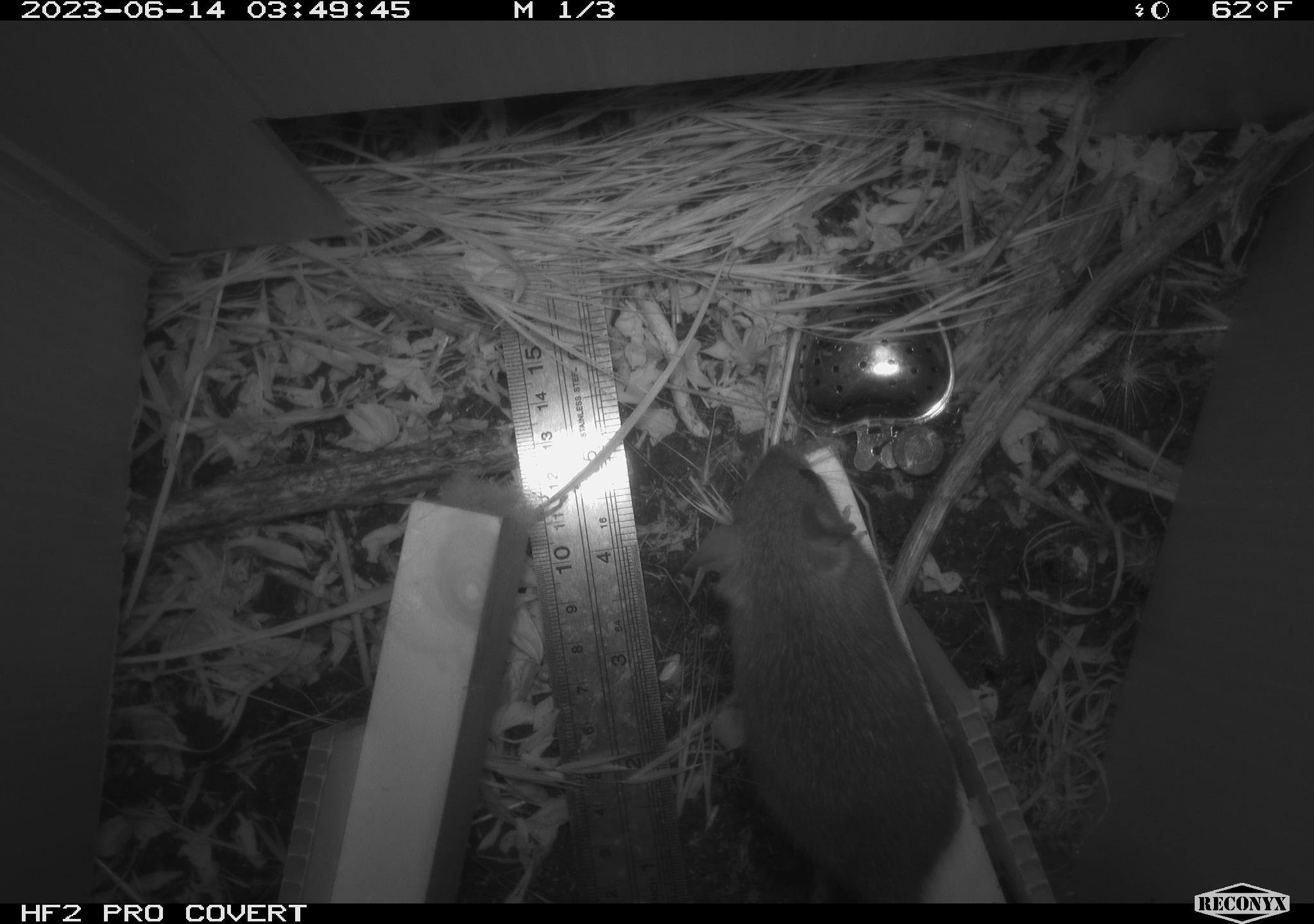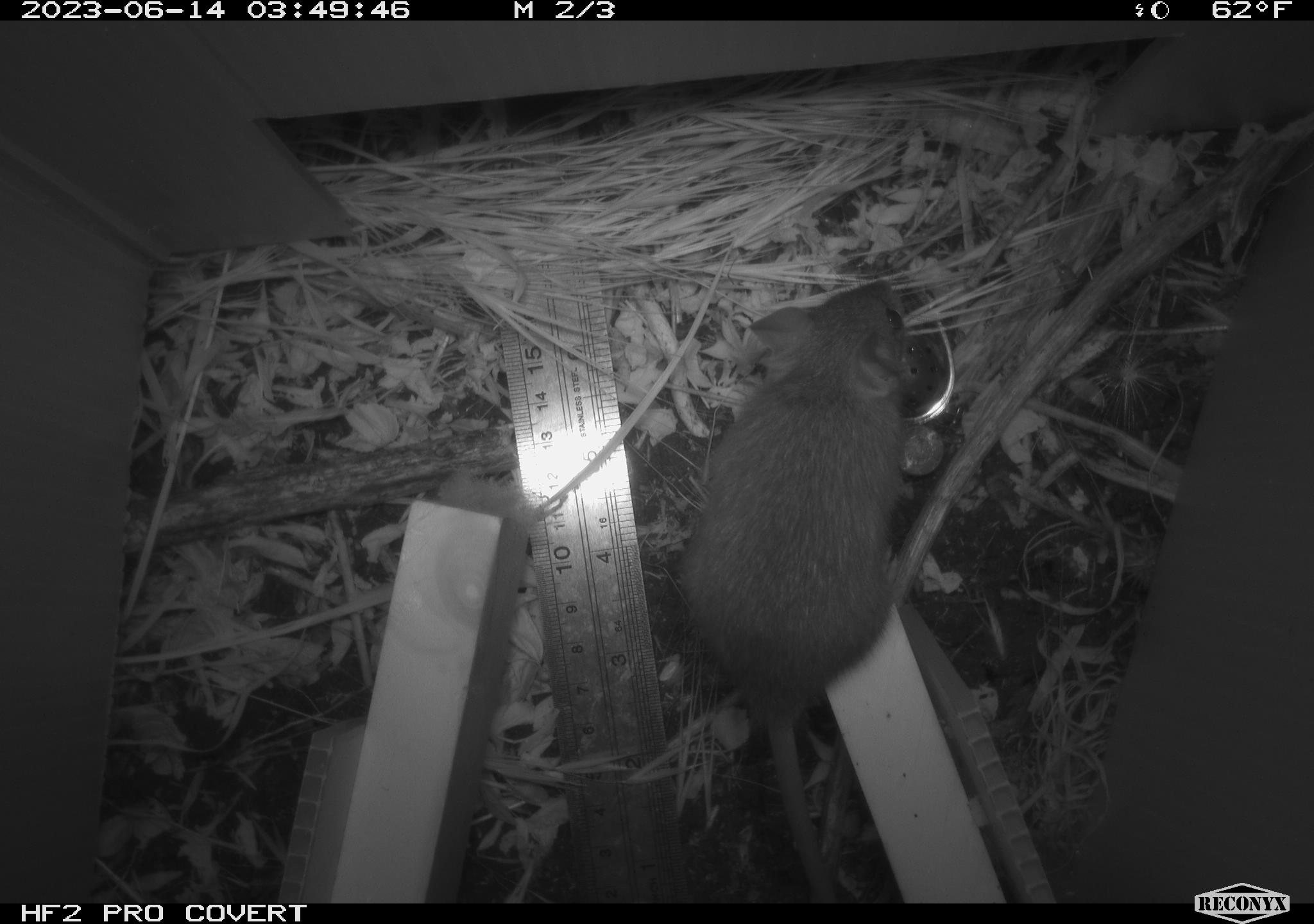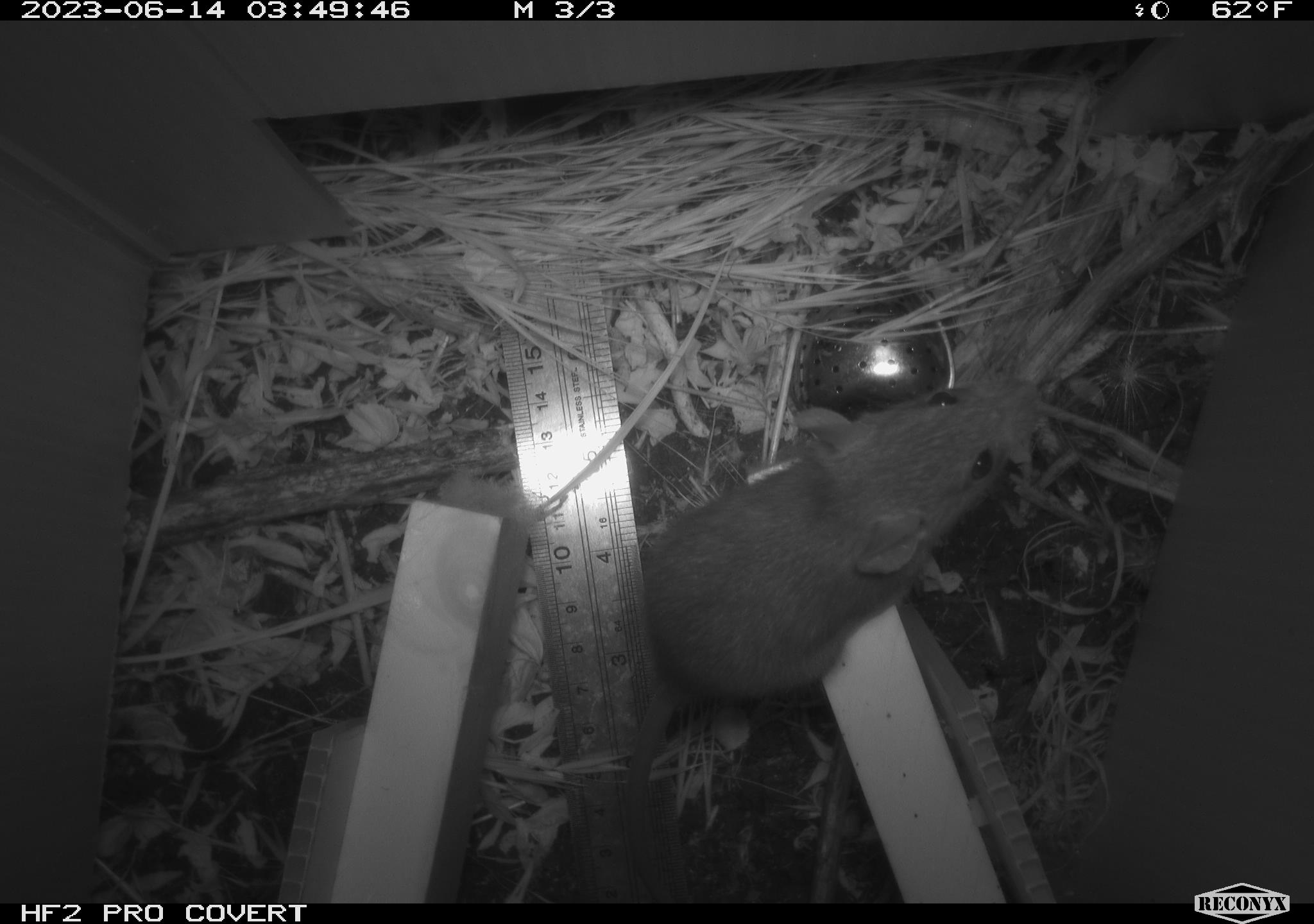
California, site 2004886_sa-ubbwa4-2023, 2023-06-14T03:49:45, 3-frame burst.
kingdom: Animalia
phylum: Chordata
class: Mammalia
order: Rodentia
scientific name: Rodentia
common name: mouse species